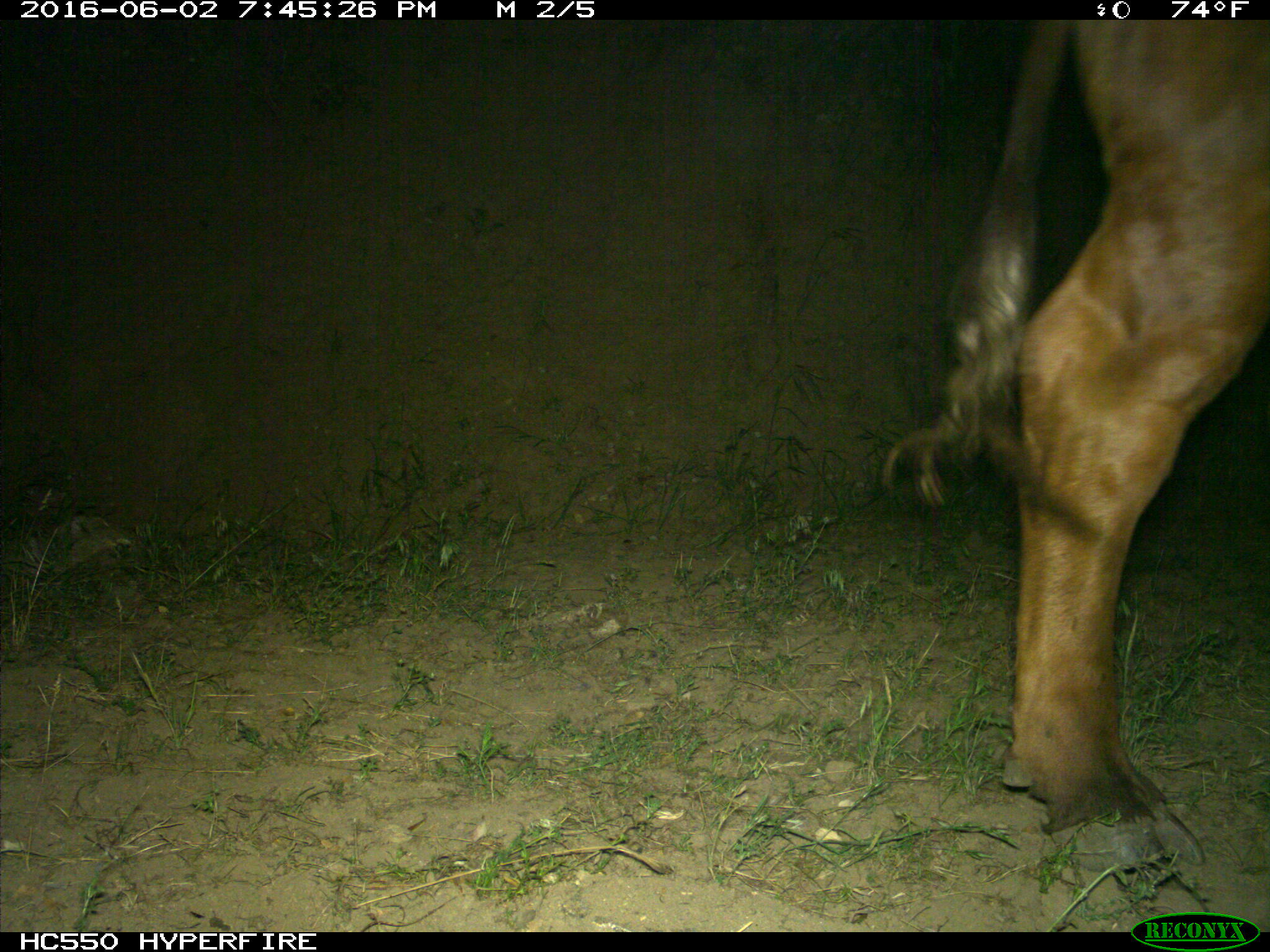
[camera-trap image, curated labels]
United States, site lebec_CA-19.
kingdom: Animalia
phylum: Chordata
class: Mammalia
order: Artiodactyla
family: Bovidae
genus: Bos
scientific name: Bos taurus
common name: domestic cow